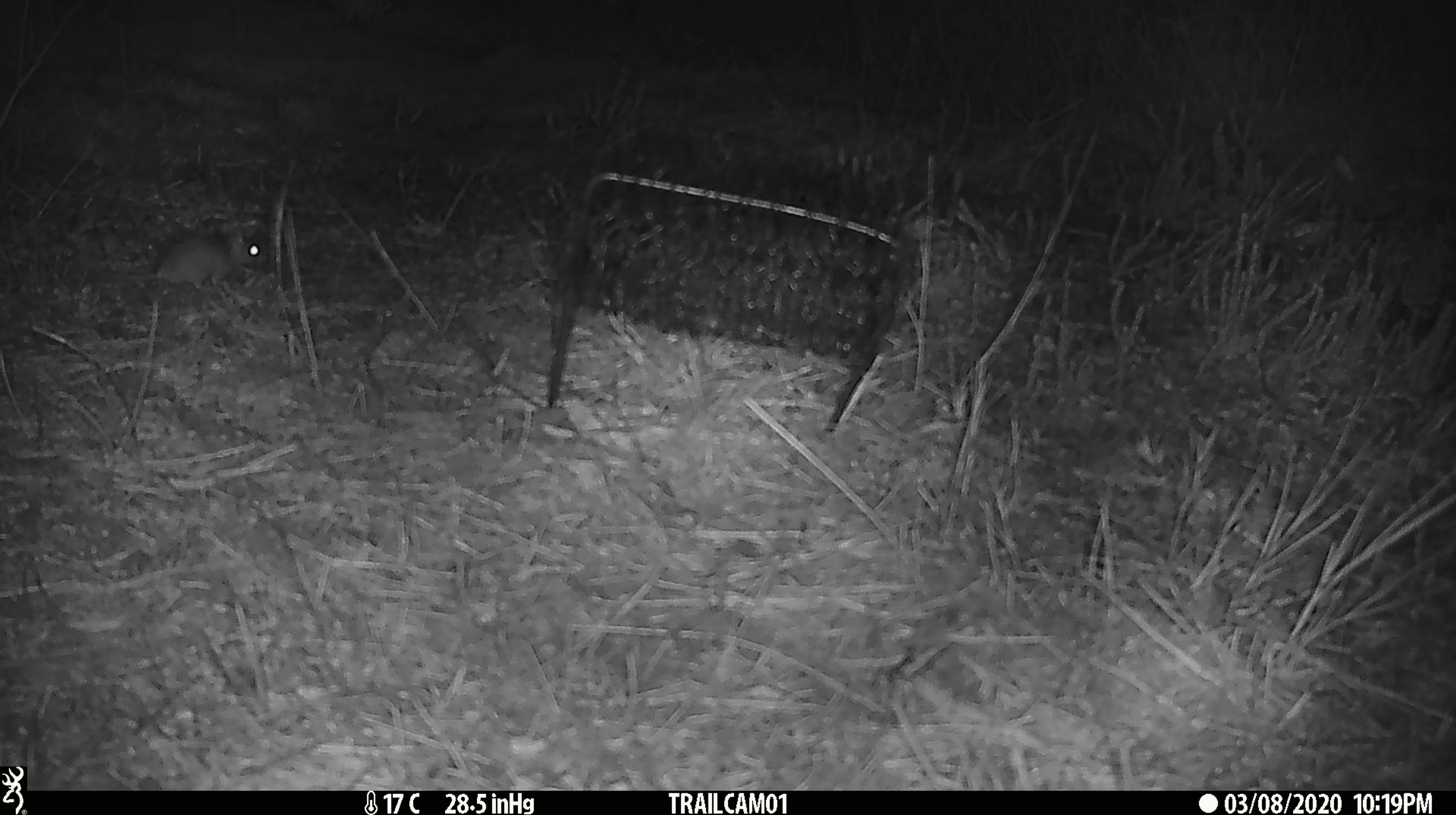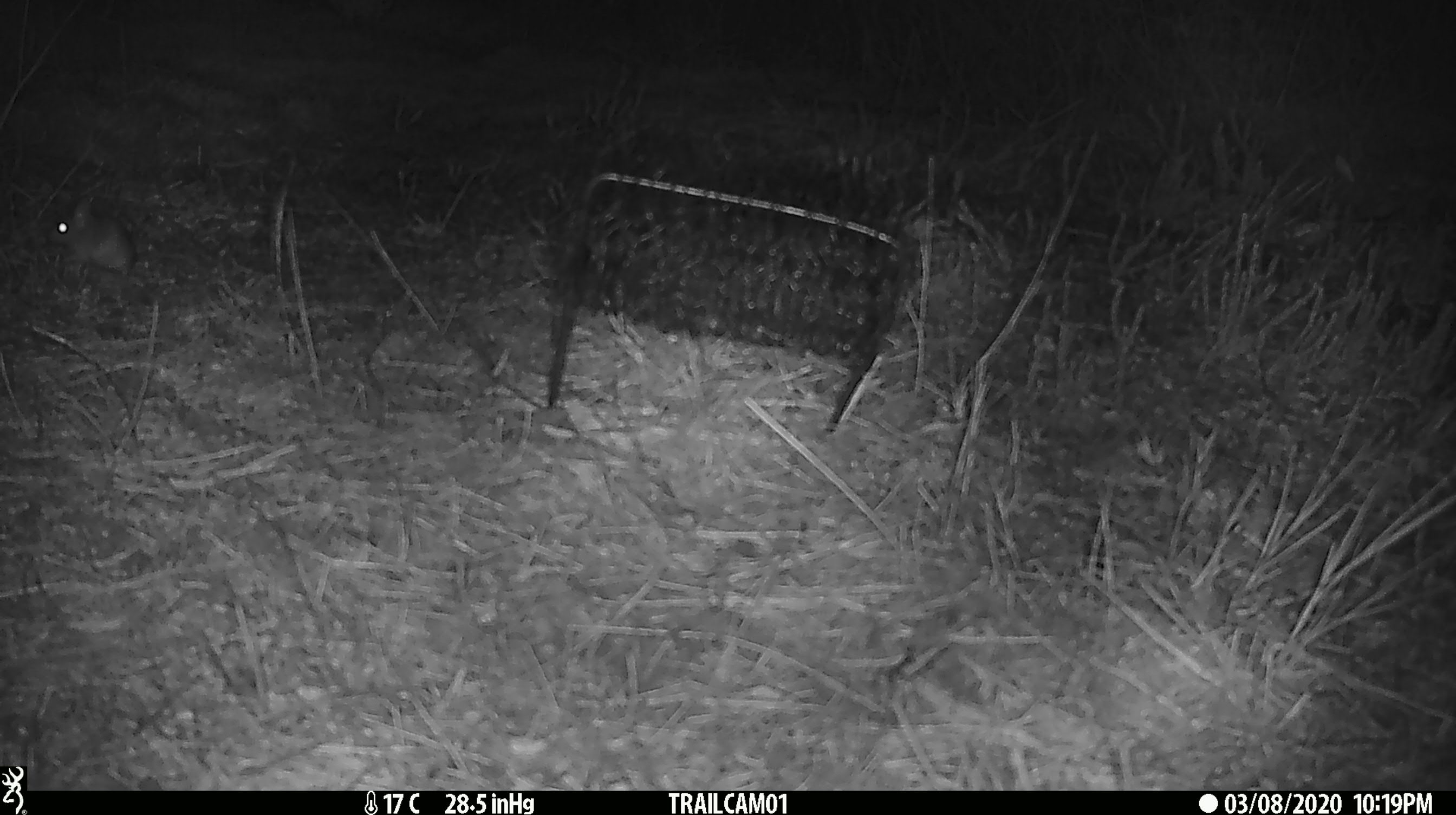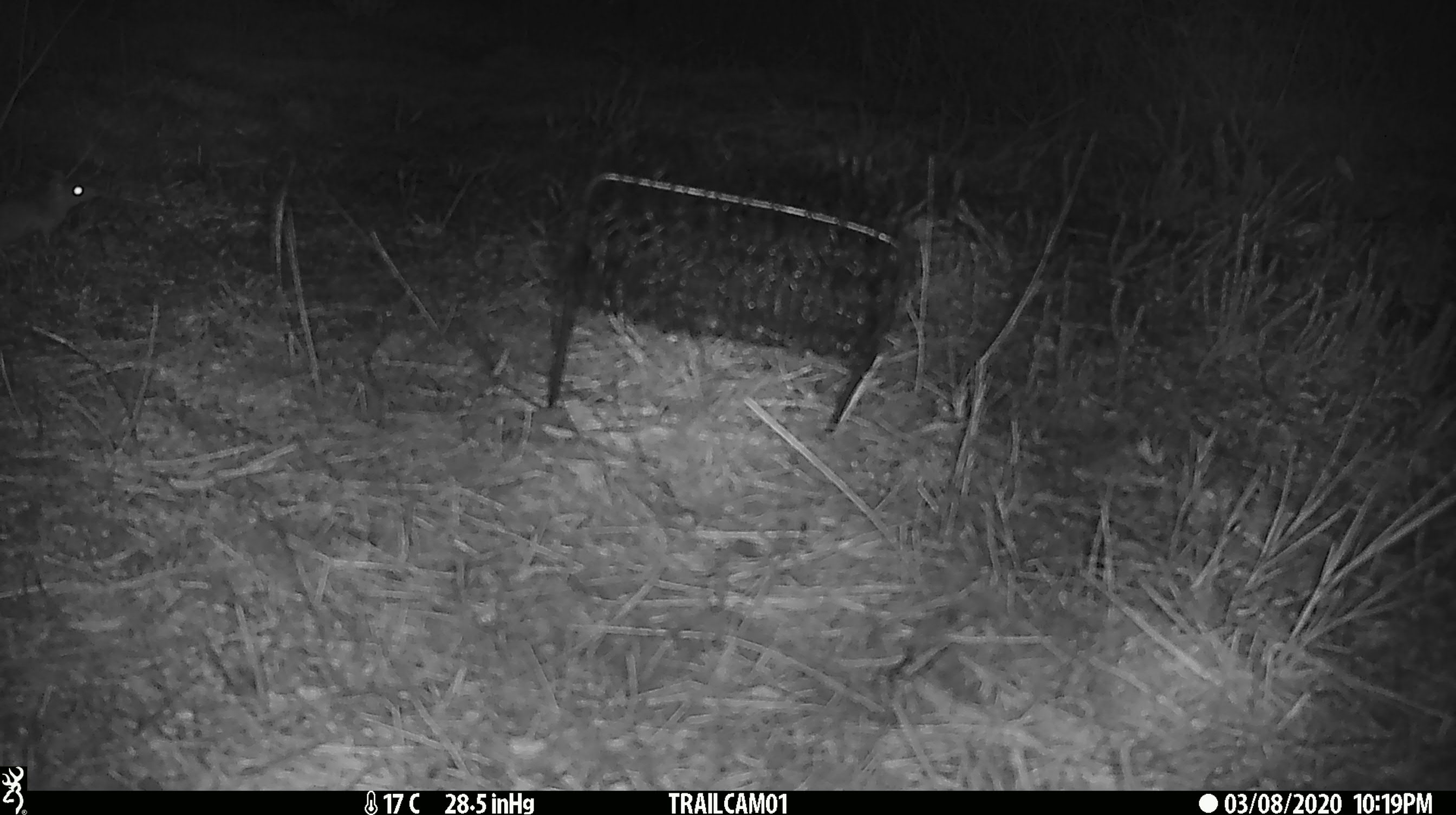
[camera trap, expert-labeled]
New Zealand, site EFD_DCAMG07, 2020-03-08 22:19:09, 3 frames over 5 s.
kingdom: Animalia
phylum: Chordata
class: Mammalia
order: Rodentia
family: Muridae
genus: Mus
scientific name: Mus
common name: mouse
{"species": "mouse (Mus)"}